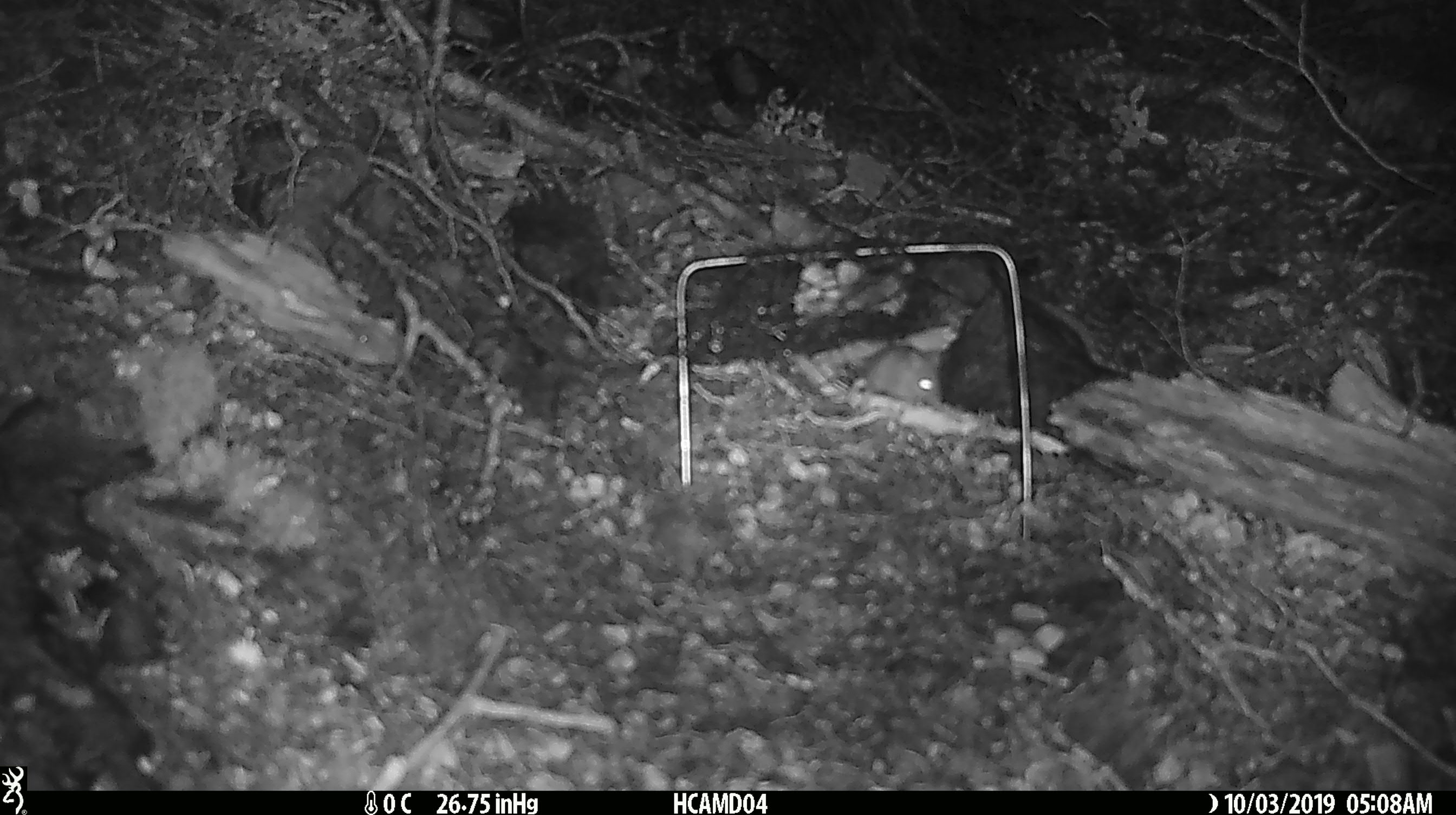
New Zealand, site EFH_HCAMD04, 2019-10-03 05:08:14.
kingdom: Animalia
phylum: Chordata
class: Mammalia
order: Rodentia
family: Muridae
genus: Mus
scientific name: Mus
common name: mouse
Mouse (Mus).